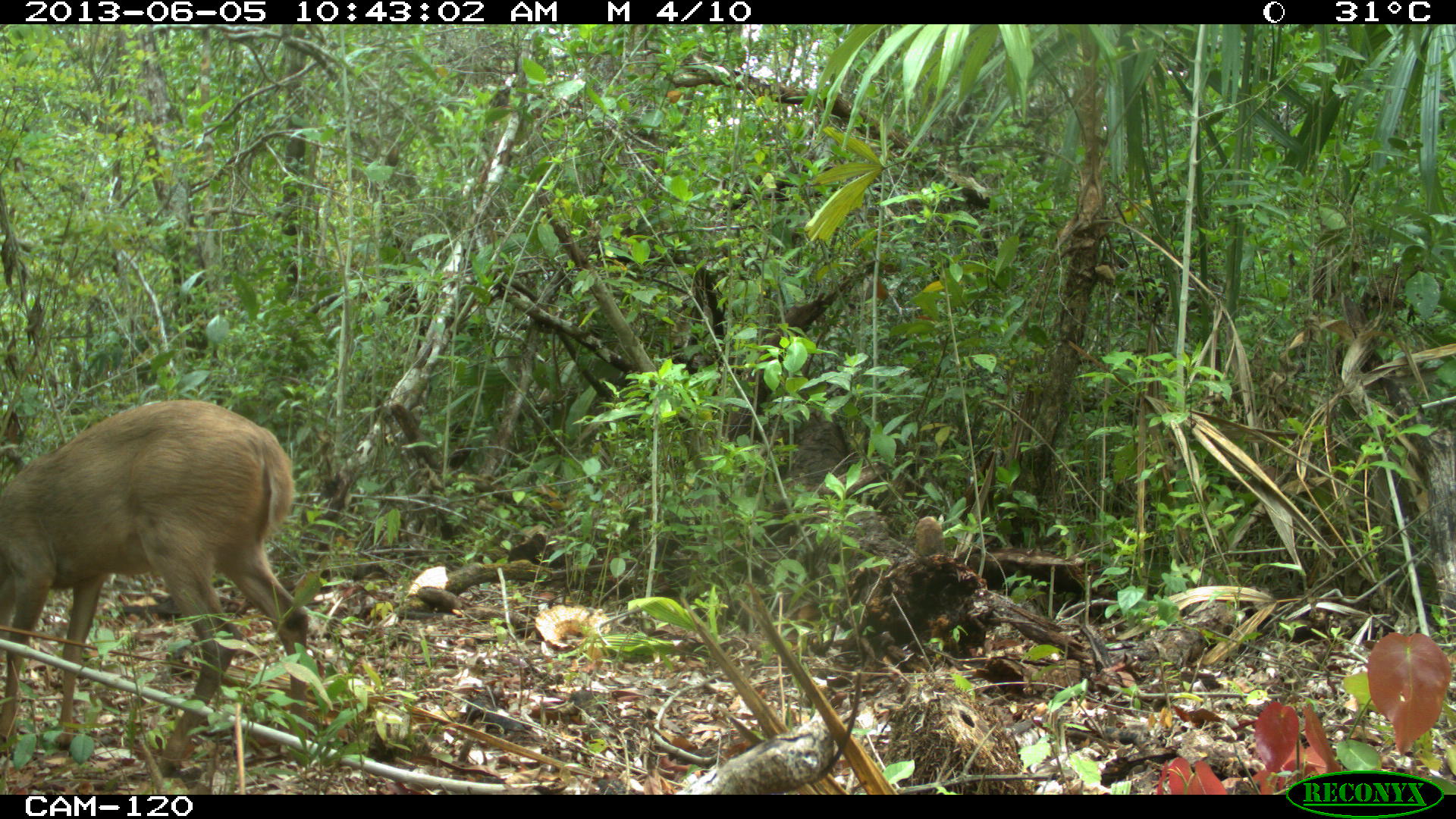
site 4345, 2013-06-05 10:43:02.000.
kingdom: Animalia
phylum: Chordata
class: Mammalia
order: Artiodactyla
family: Cervidae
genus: Odocoileus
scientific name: Odocoileus pandora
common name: yucatán brown brocket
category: mazama pandora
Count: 1.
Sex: female.